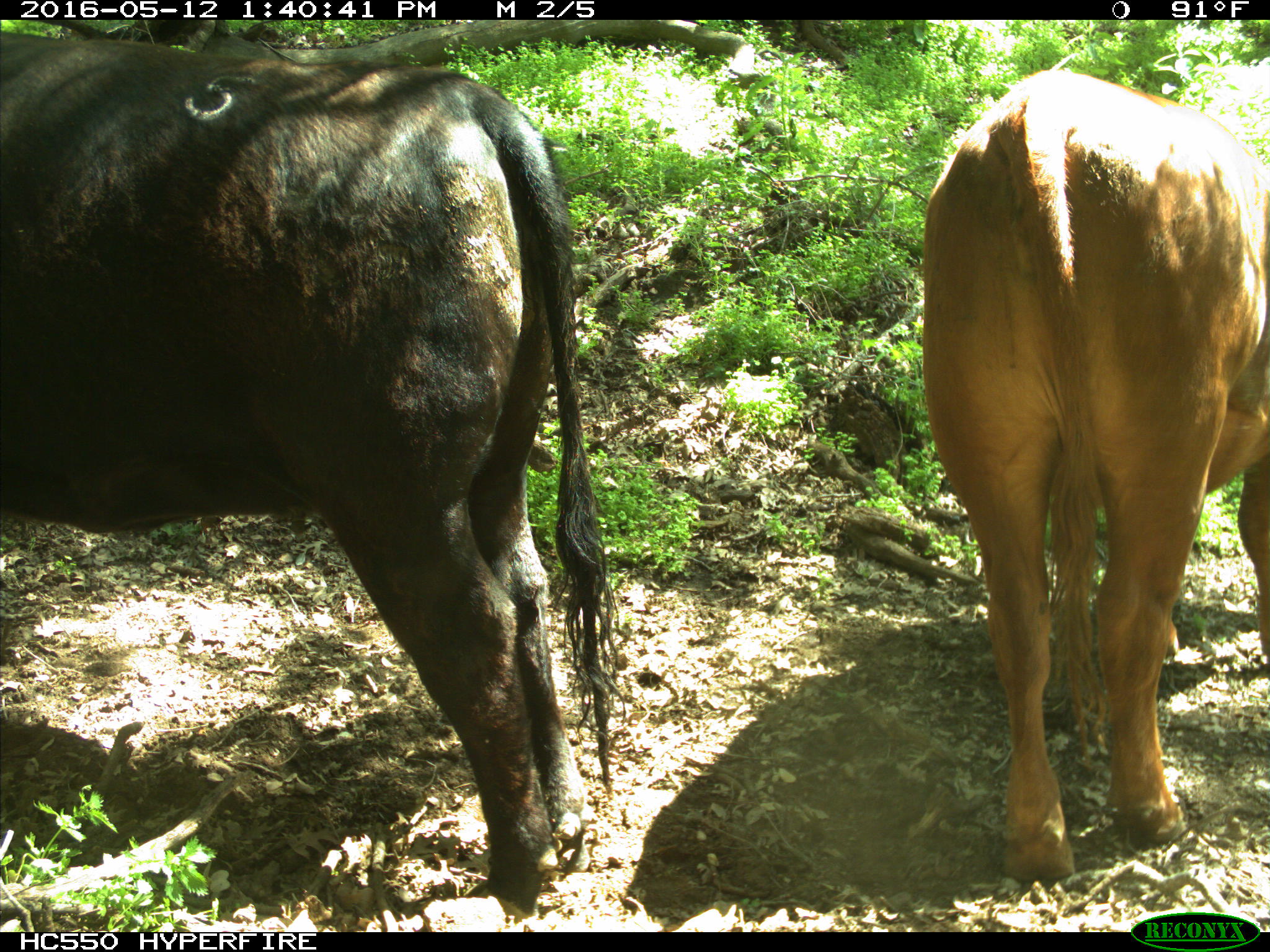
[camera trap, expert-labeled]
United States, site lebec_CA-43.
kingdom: Animalia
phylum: Chordata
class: Mammalia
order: Artiodactyla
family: Bovidae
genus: Bos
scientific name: Bos taurus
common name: domestic cow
Bos taurus (domestic cow).